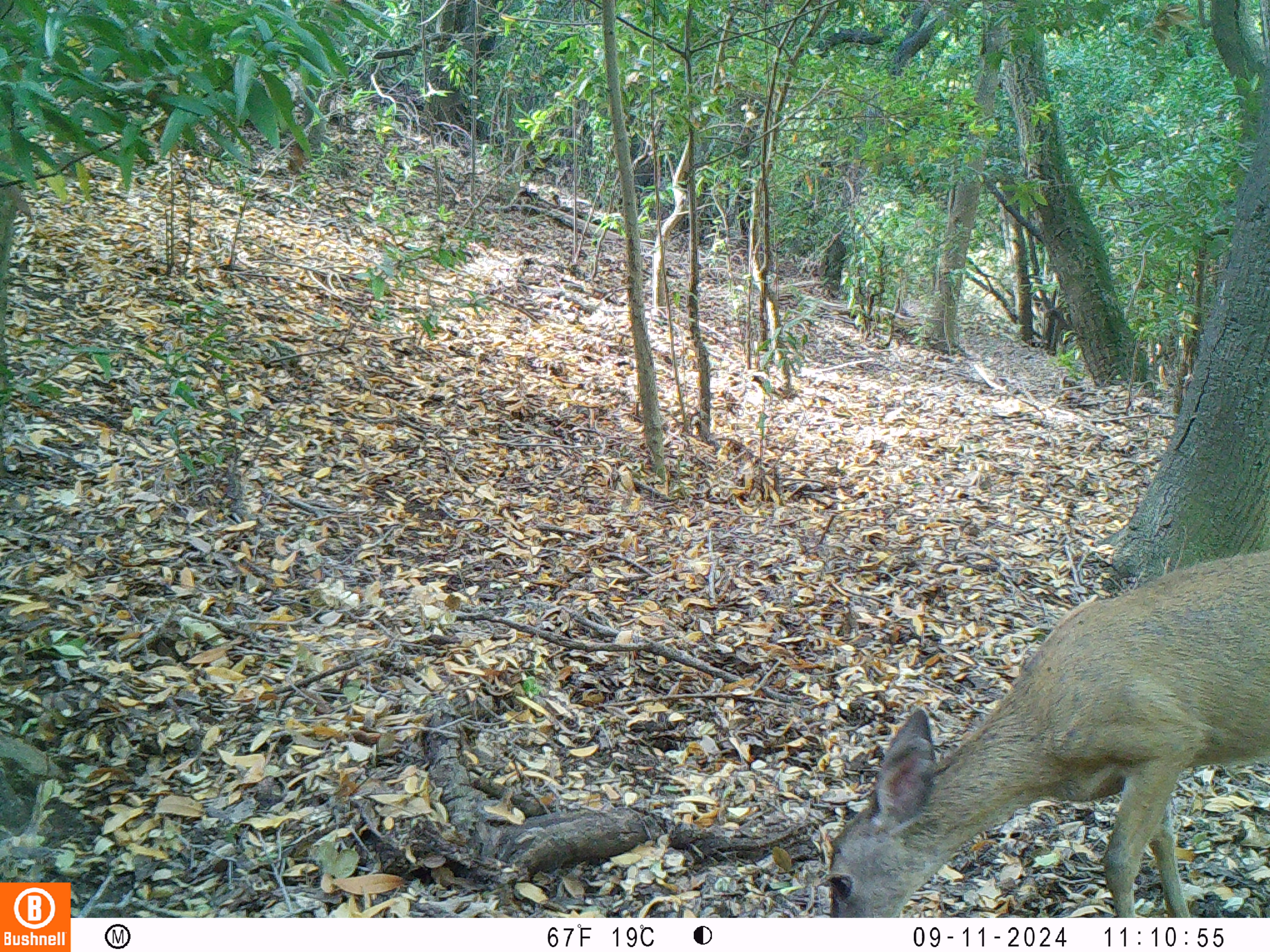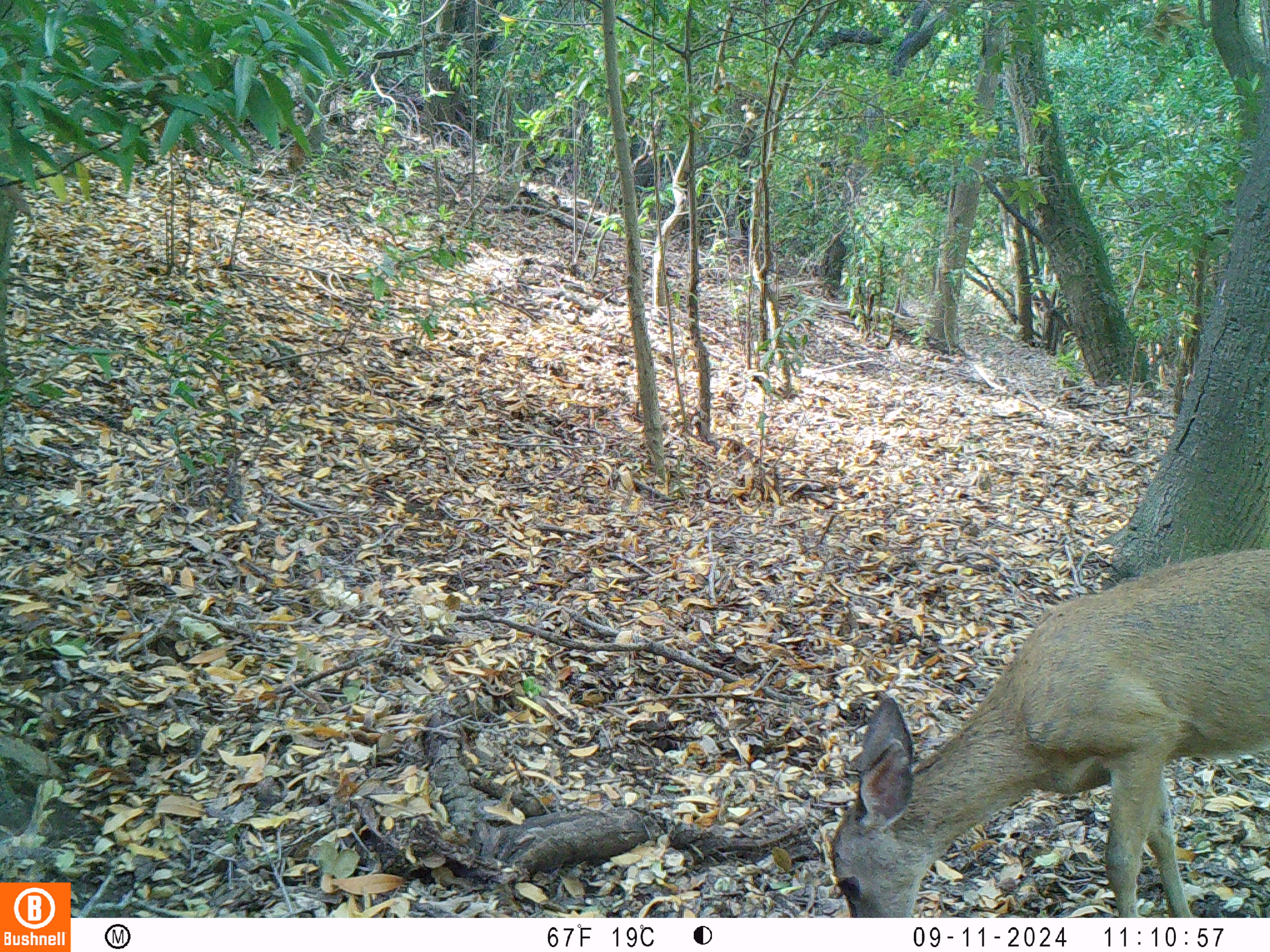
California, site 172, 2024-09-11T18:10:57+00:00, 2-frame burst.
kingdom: Animalia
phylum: Chordata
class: Mammalia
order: Artiodactyla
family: Cervidae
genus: Odocoileus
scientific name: Odocoileus hemionus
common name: mule deer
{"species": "mule deer (Odocoileus hemionus)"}